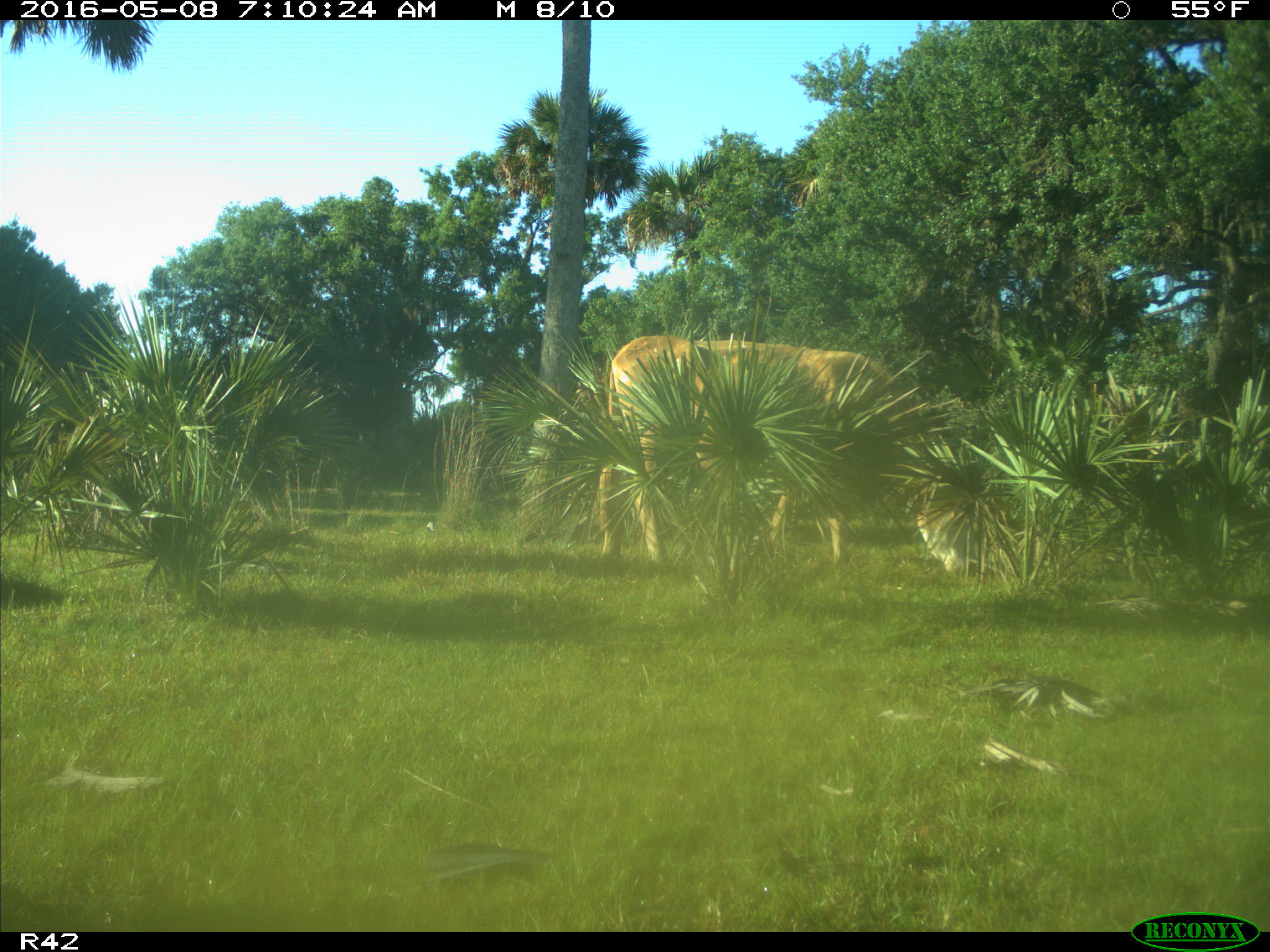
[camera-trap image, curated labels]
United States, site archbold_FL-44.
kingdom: Animalia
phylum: Chordata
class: Mammalia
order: Artiodactyla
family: Bovidae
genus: Bos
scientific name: Bos taurus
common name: domestic cow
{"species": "Bos taurus (domestic cow)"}